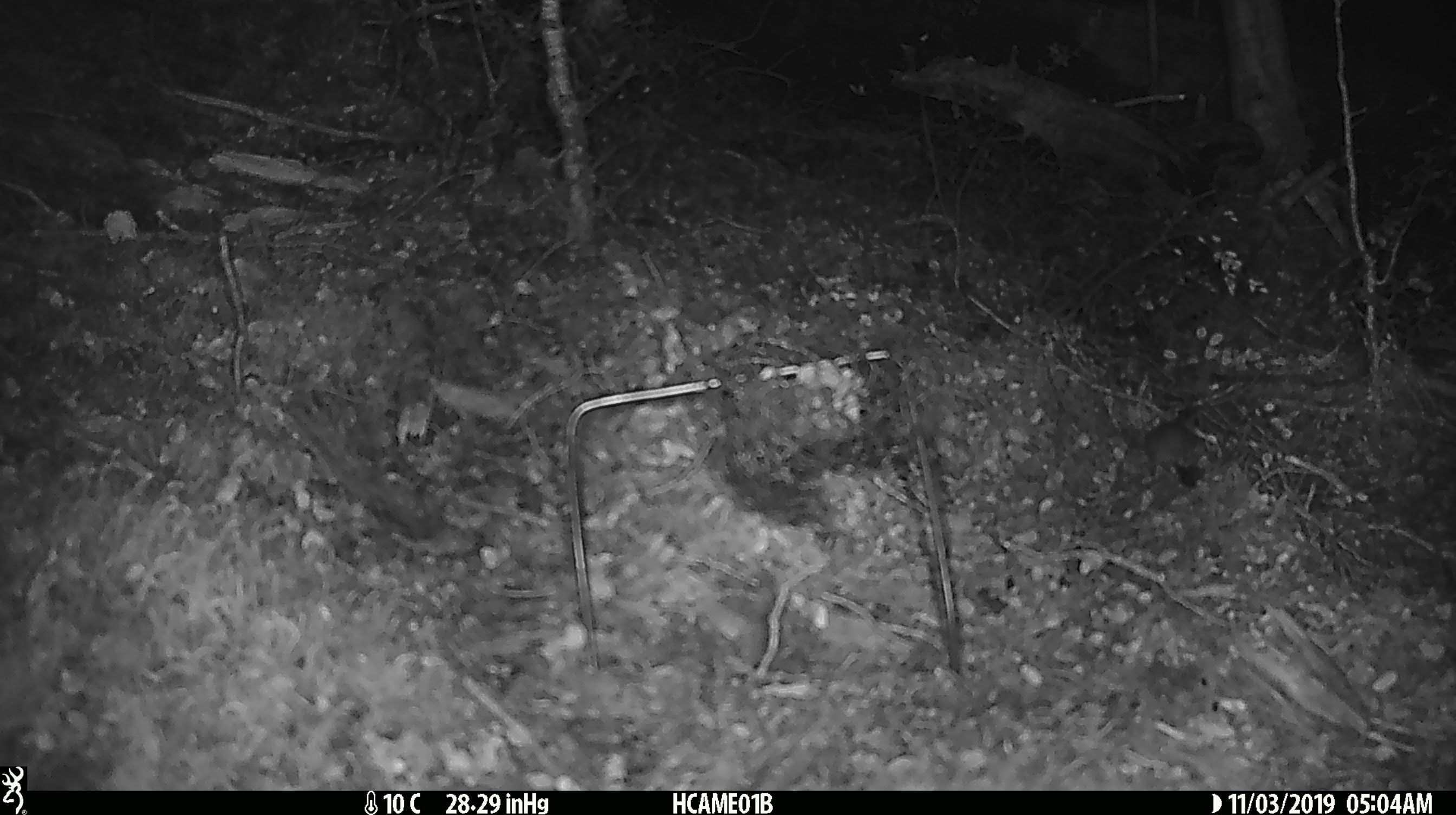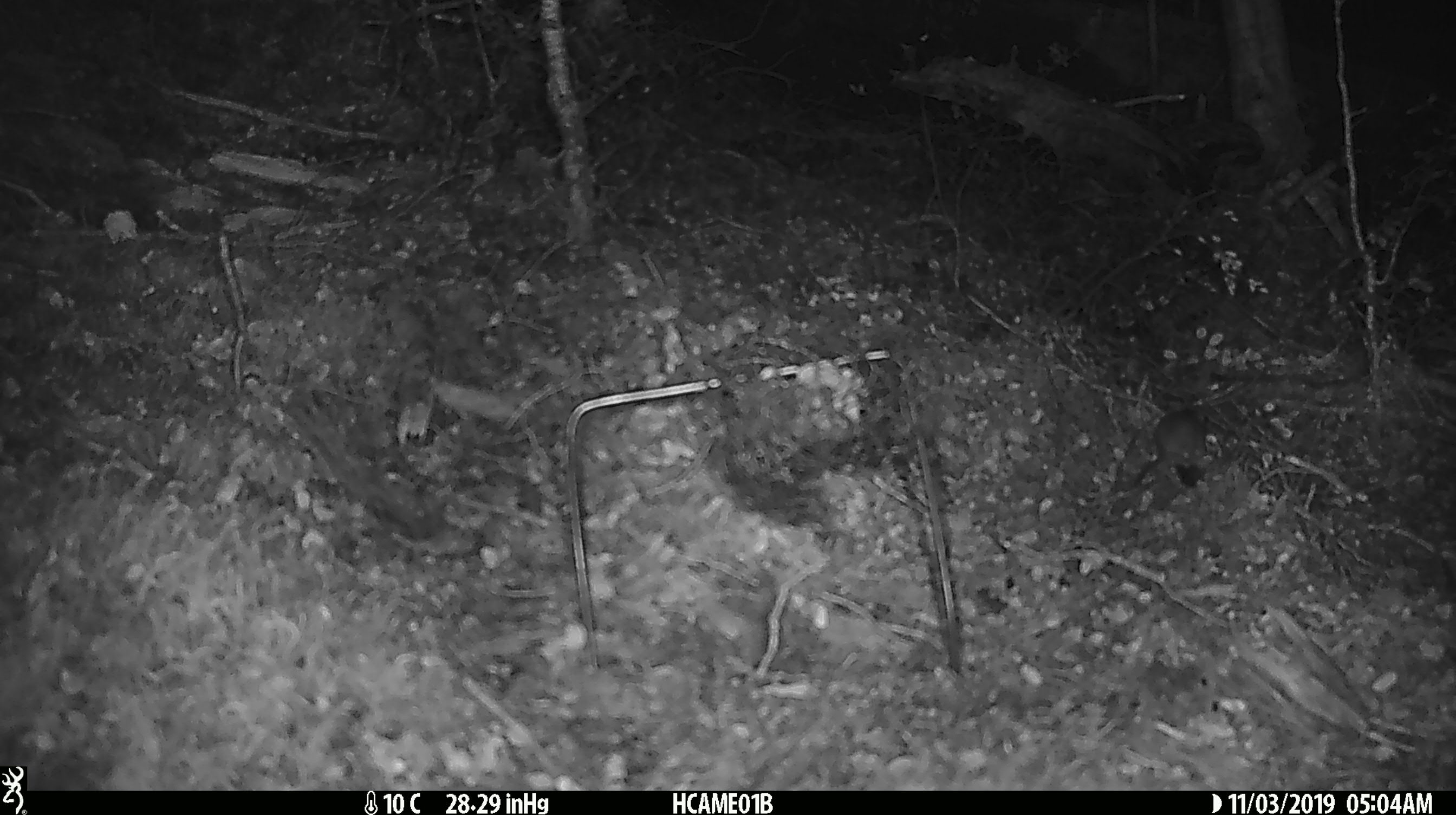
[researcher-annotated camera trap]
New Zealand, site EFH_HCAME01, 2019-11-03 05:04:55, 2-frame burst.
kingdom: Animalia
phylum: Chordata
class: Mammalia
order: Rodentia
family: Muridae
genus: Mus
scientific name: Mus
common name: mouse